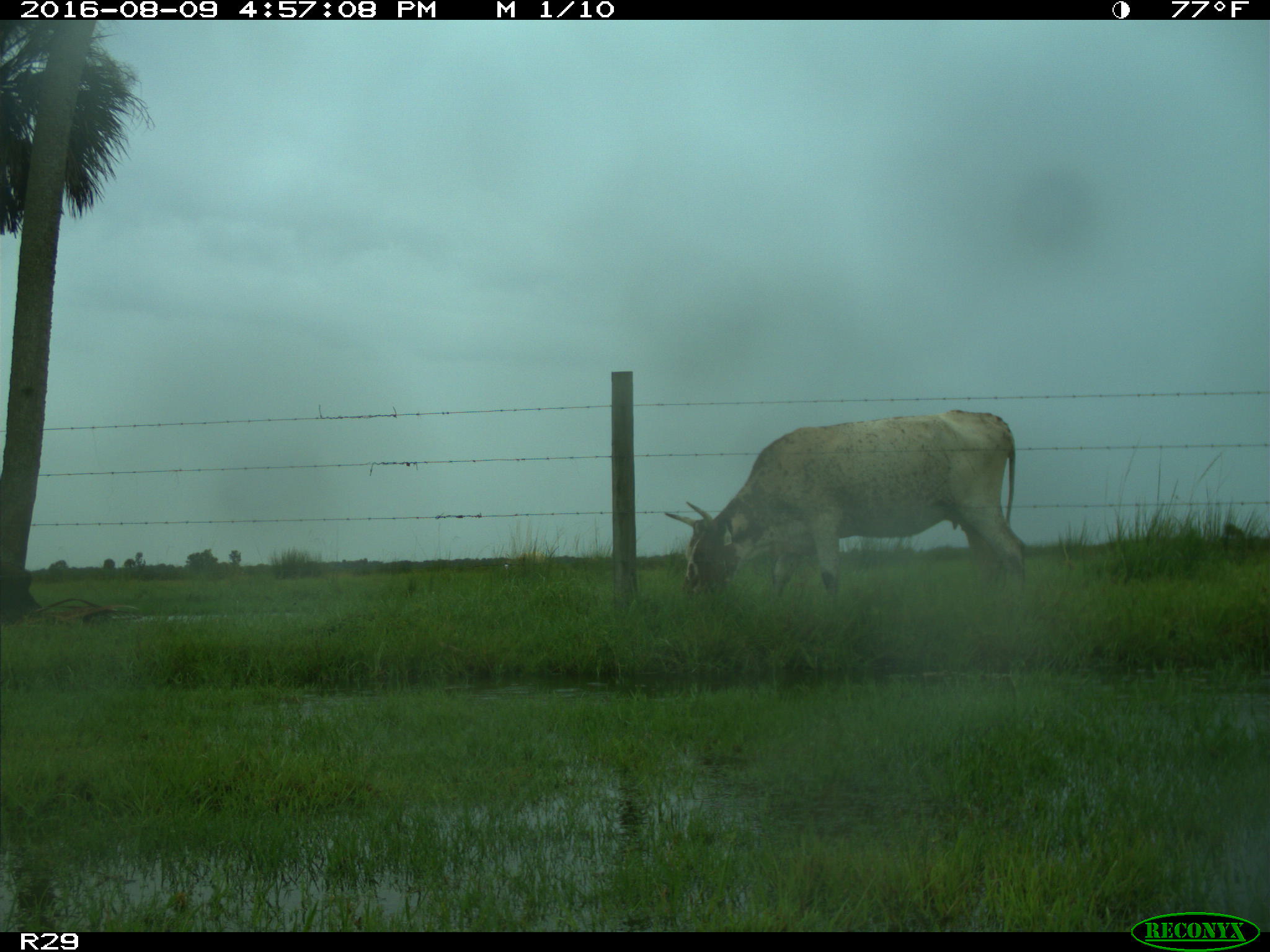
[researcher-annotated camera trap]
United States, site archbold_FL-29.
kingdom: Animalia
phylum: Chordata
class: Mammalia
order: Artiodactyla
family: Bovidae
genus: Bos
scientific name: Bos taurus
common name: domestic cow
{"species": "Bos taurus (domestic cow)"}